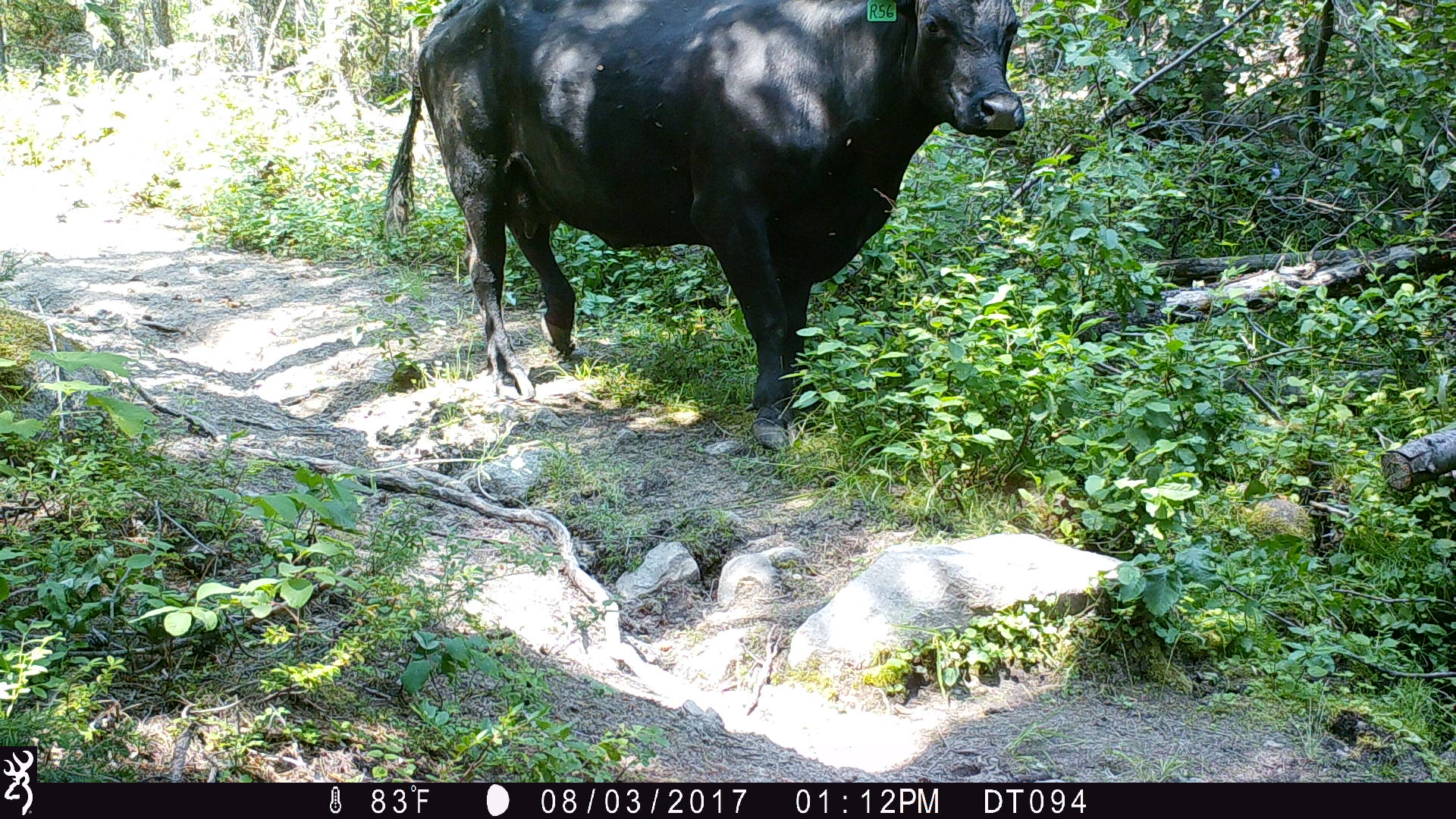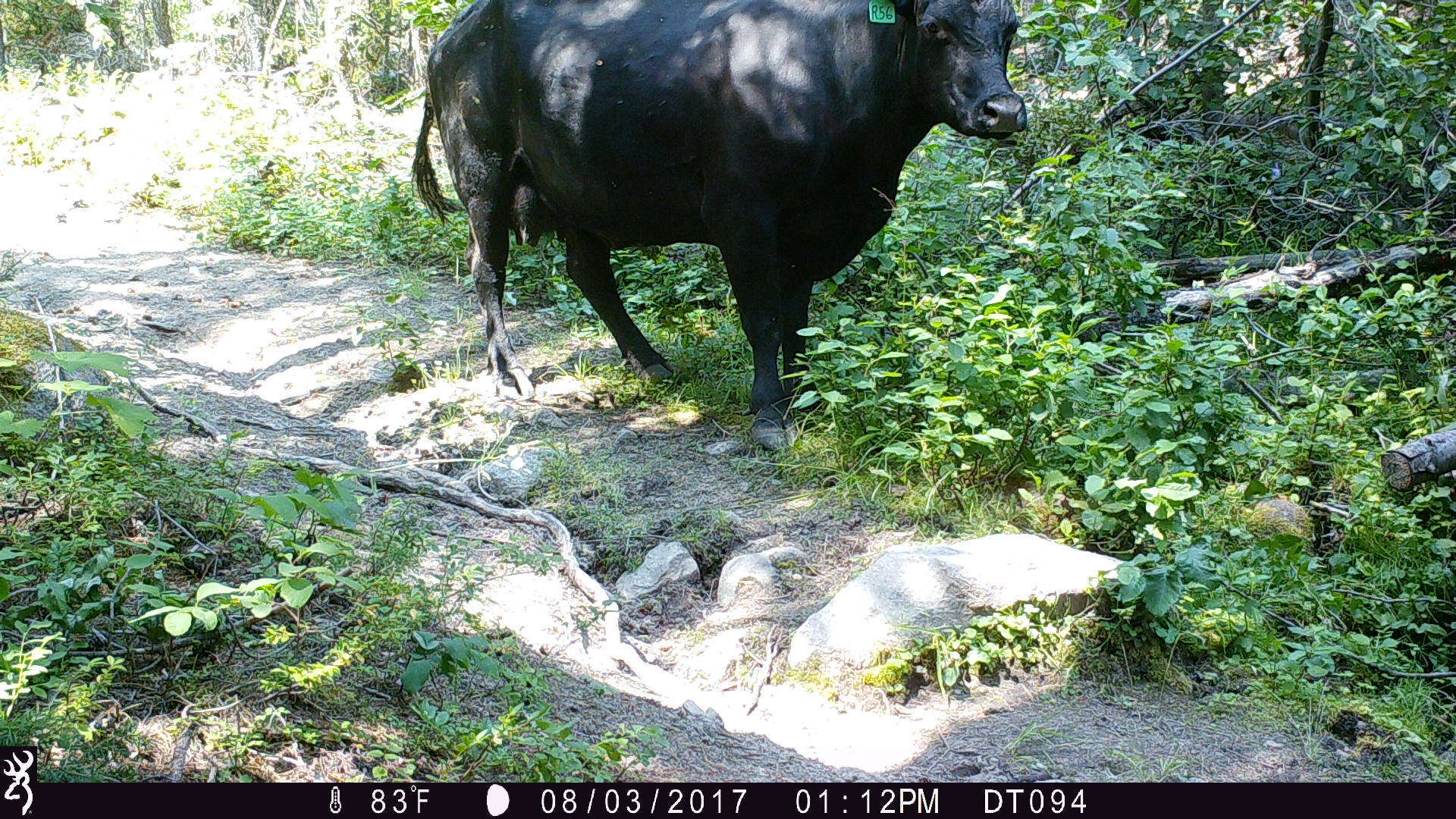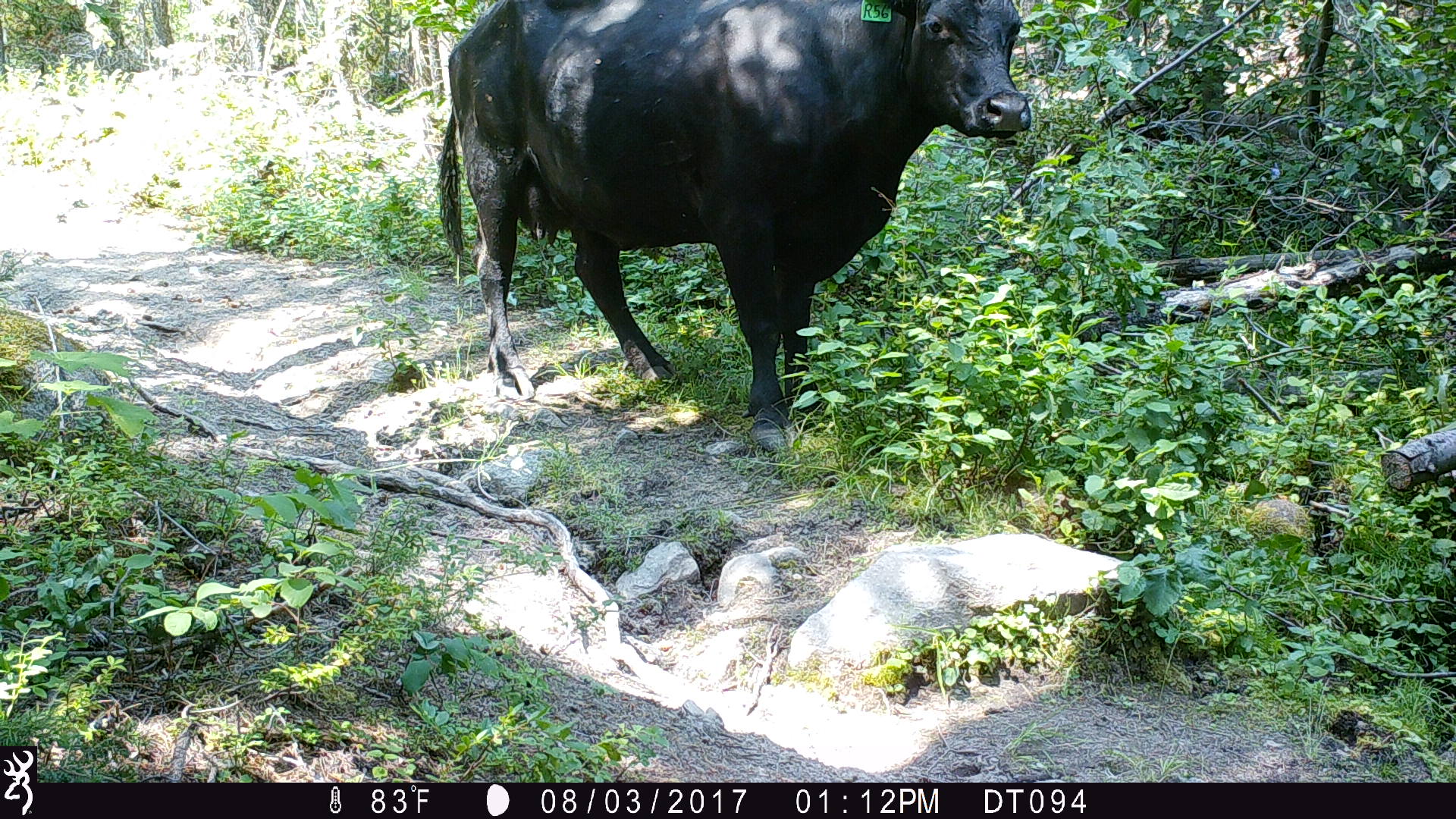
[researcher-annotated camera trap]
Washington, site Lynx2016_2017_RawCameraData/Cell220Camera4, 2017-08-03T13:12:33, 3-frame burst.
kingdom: Animalia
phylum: Chordata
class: Mammalia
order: Artiodactyla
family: Bovidae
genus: Bos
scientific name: Bos taurus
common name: domestic cattle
Domestic cattle (Bos taurus). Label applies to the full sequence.